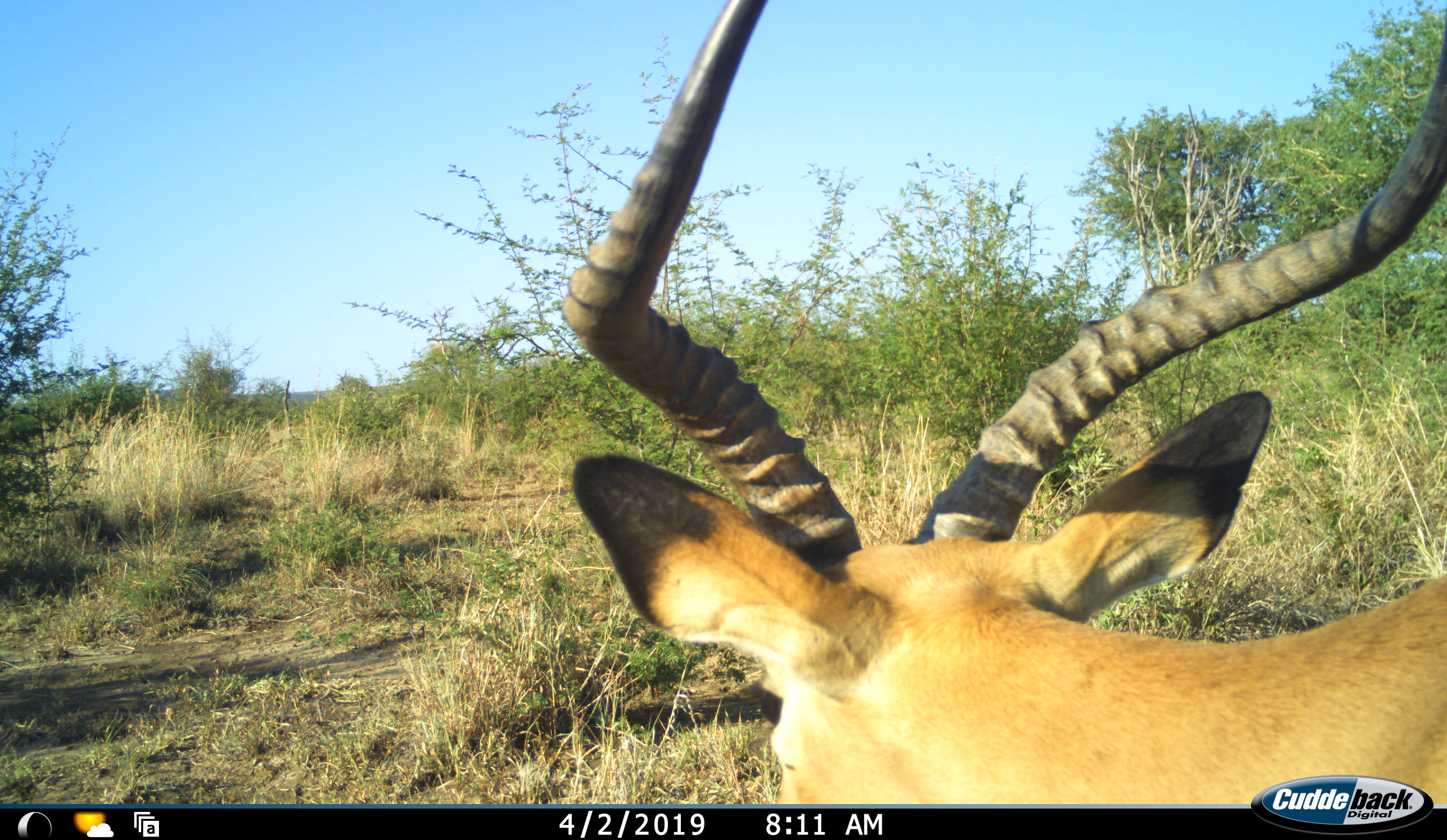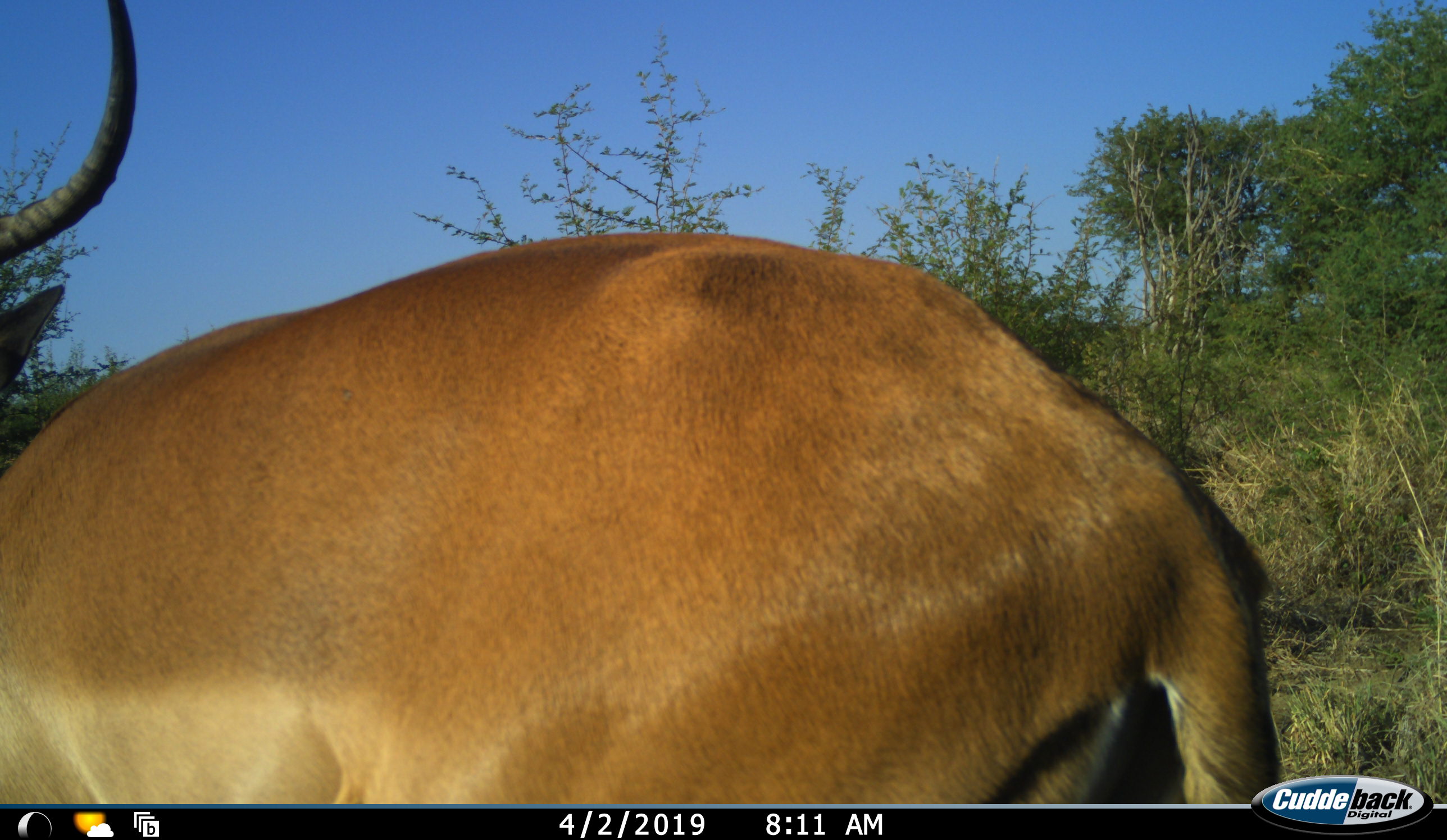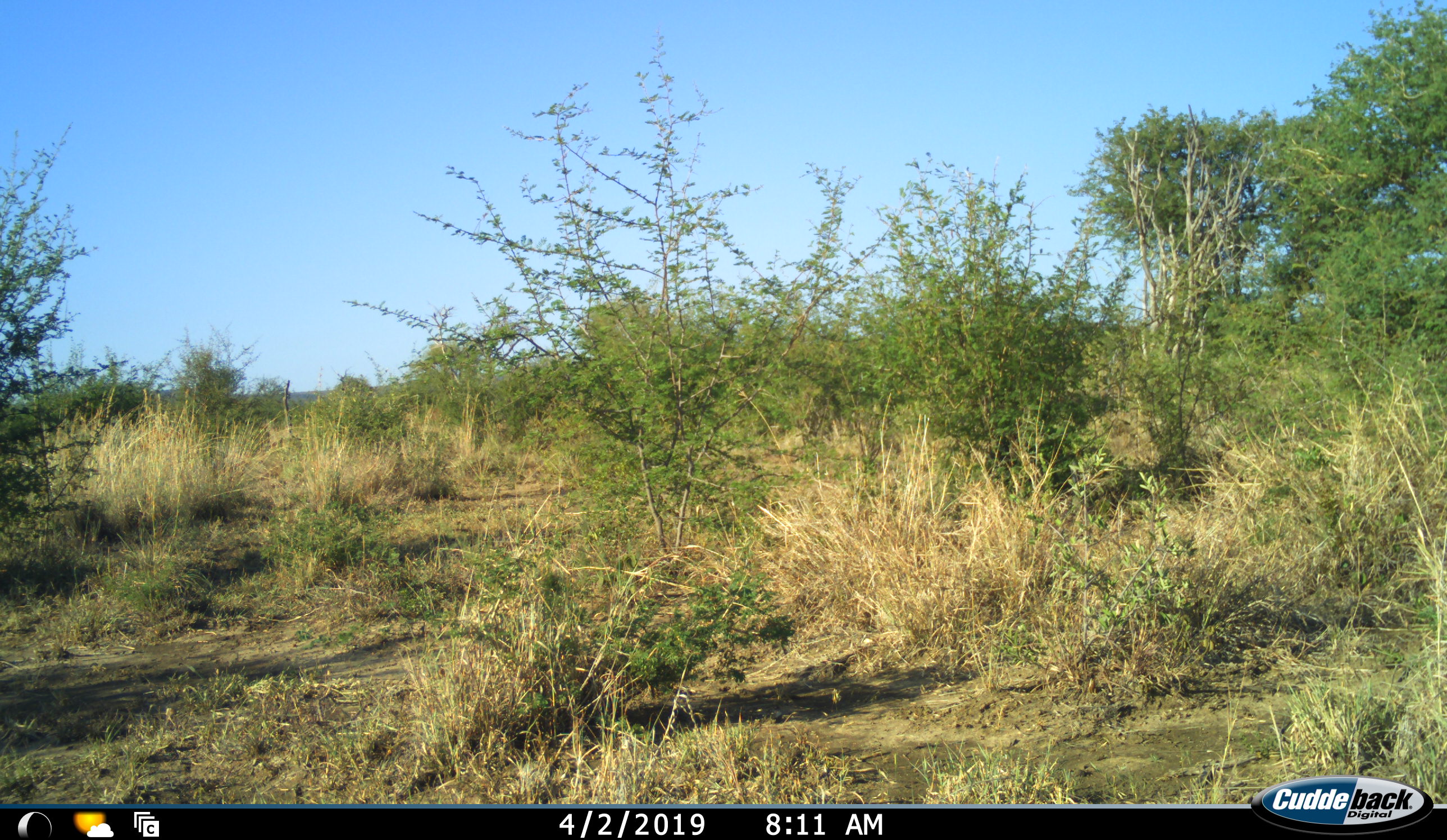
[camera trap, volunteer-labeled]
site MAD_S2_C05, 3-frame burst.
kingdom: Animalia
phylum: Chordata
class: Mammalia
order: Artiodactyla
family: Bovidae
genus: Aepyceros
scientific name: Aepyceros melampus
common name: impala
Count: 1.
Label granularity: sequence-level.